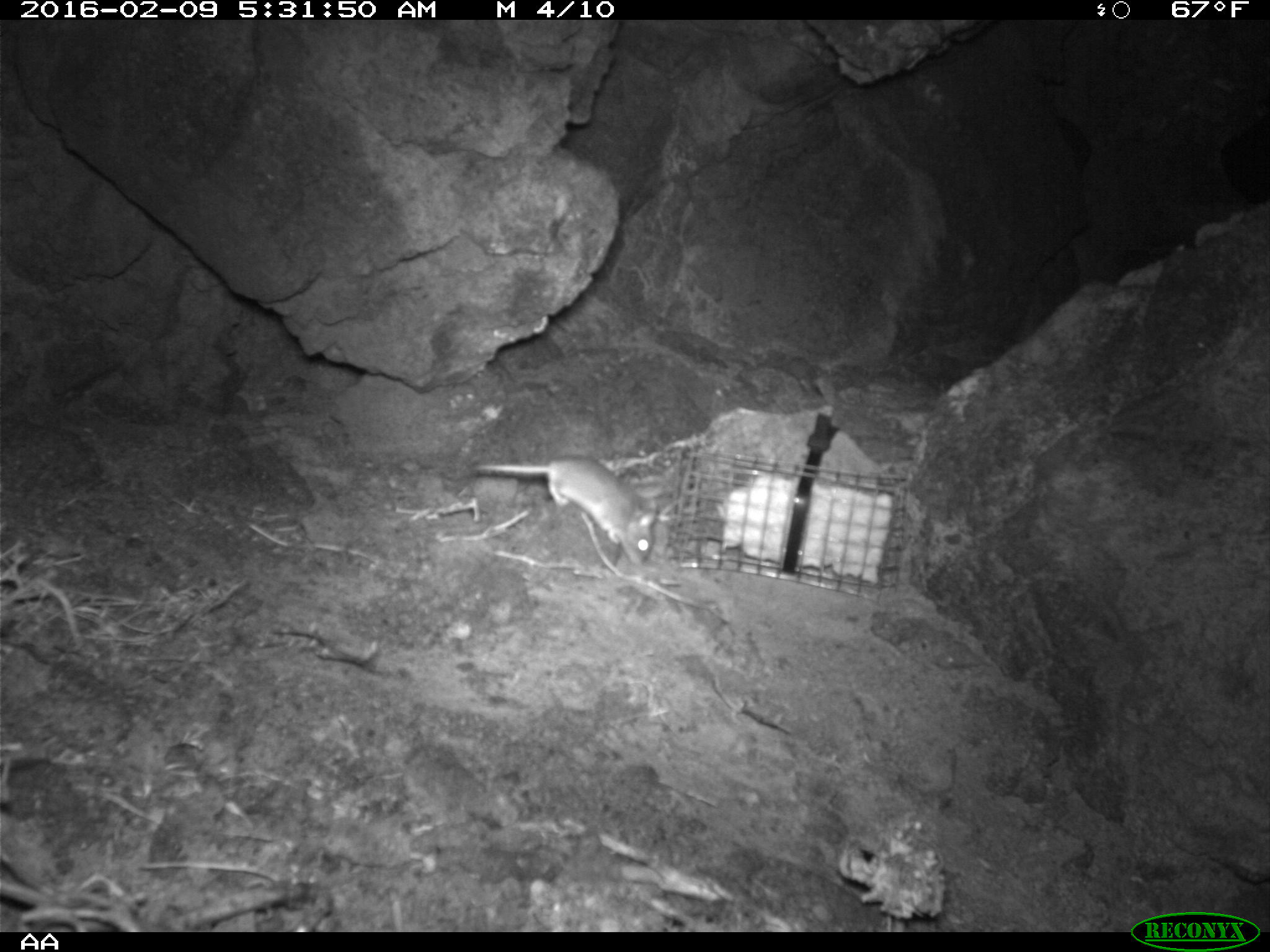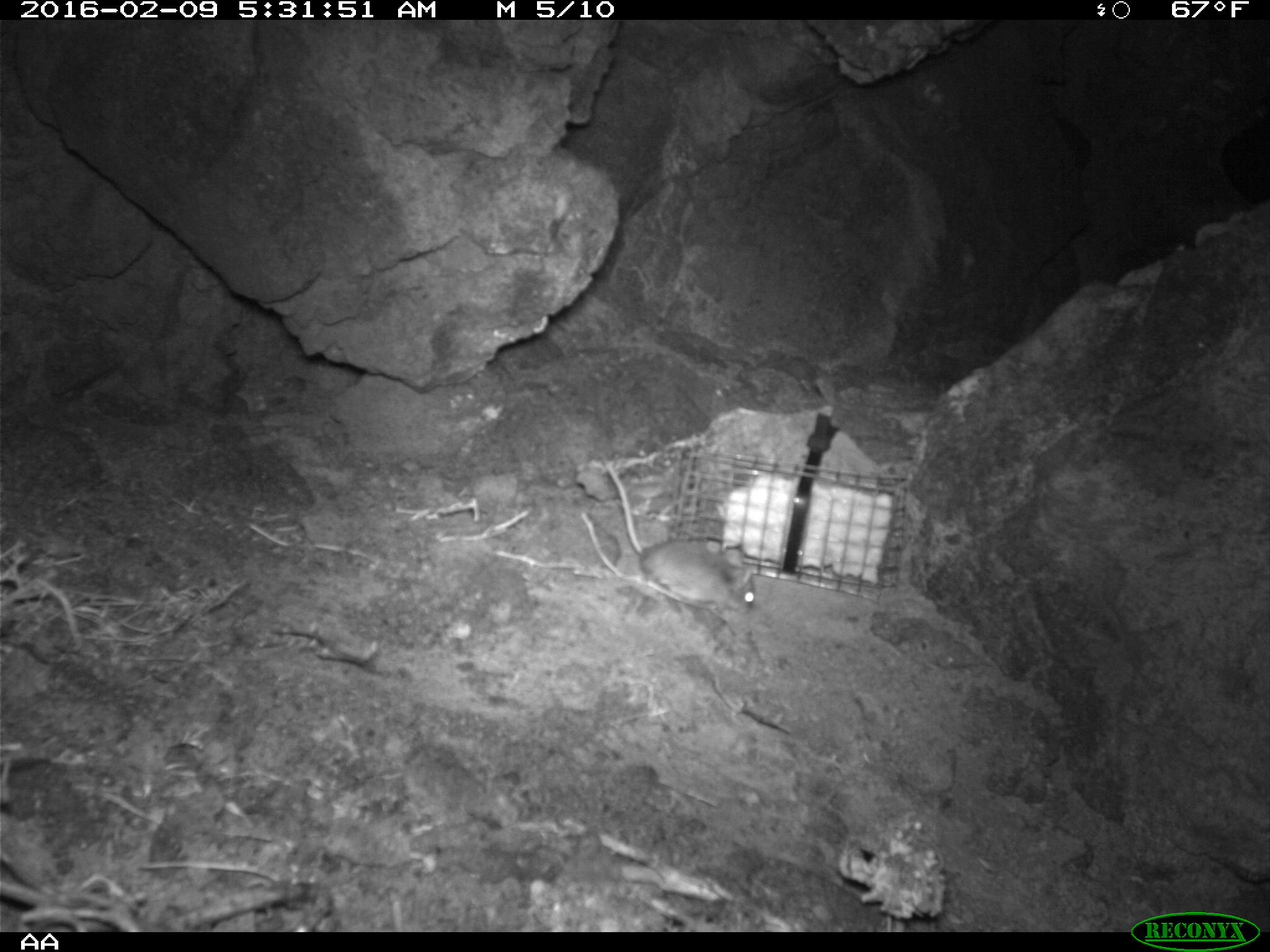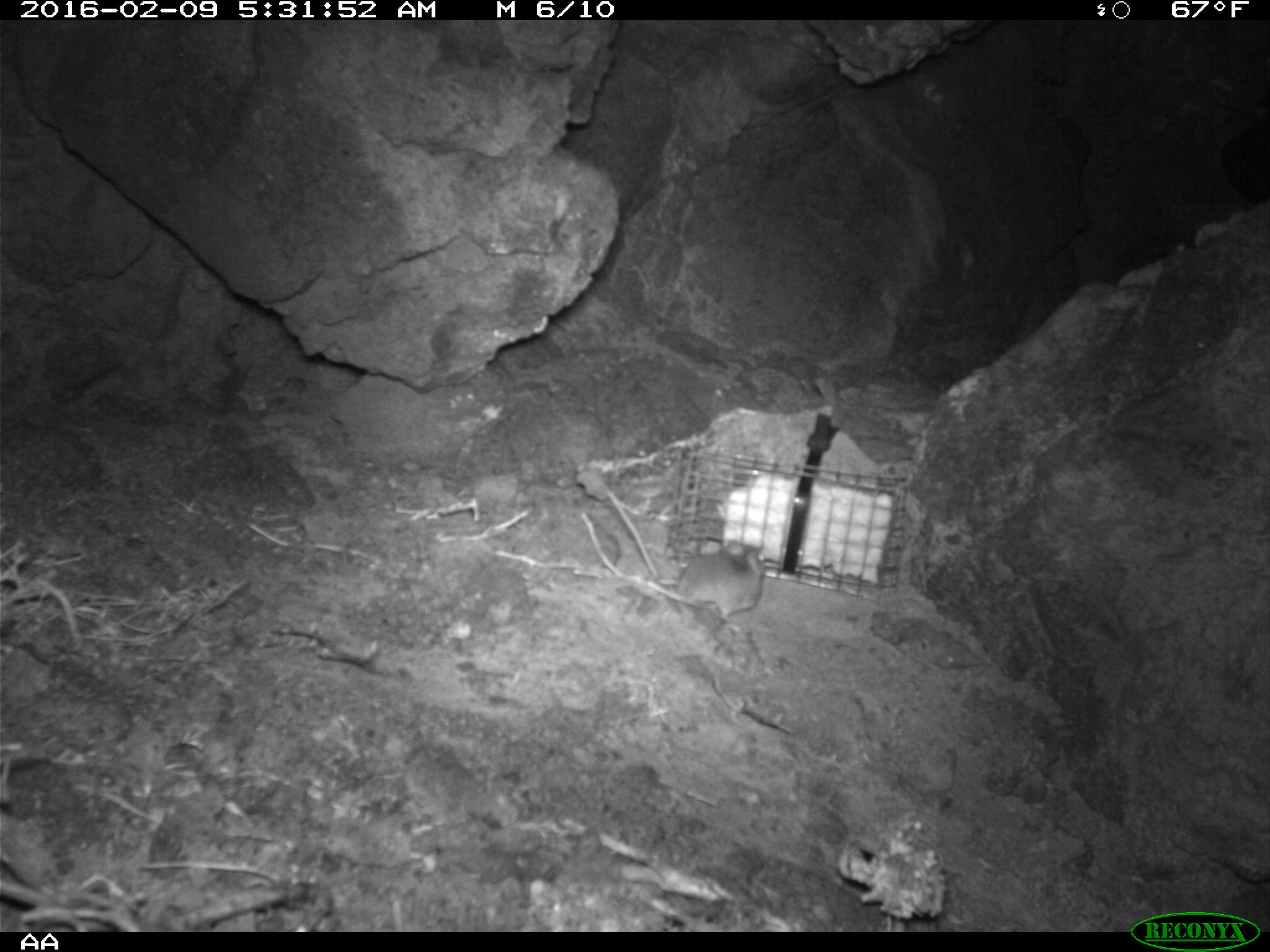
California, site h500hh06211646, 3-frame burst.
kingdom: Animalia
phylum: Chordata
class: Mammalia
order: Rodentia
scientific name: Rodentia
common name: rodent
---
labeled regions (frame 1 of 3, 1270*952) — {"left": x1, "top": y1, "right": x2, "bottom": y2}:
rodent: {"left": 475, "top": 456, "right": 654, "bottom": 566}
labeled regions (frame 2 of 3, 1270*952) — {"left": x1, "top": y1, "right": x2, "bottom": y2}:
rodent: {"left": 605, "top": 461, "right": 755, "bottom": 614}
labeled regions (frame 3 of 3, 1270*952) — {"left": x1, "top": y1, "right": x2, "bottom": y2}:
rodent: {"left": 674, "top": 539, "right": 768, "bottom": 623}